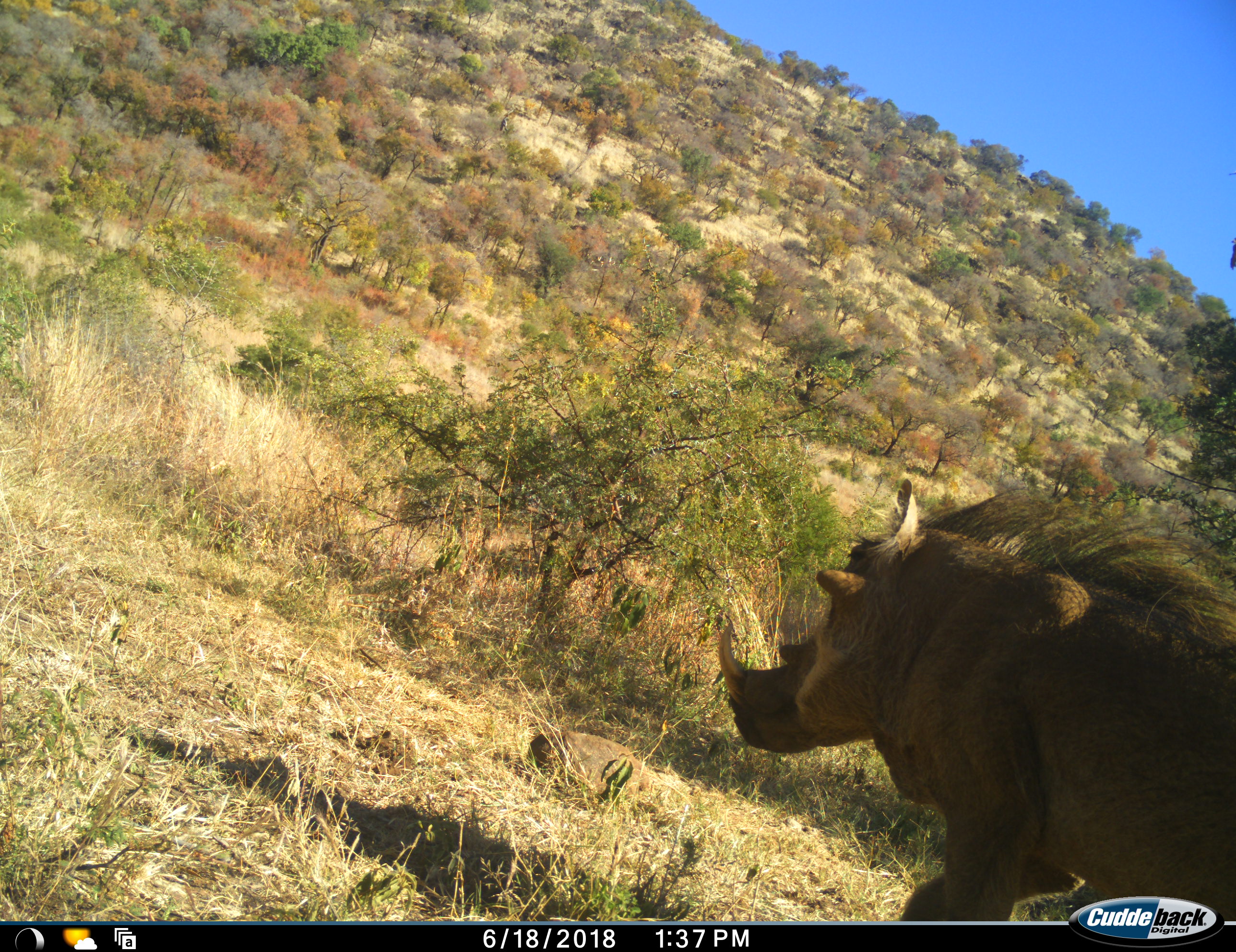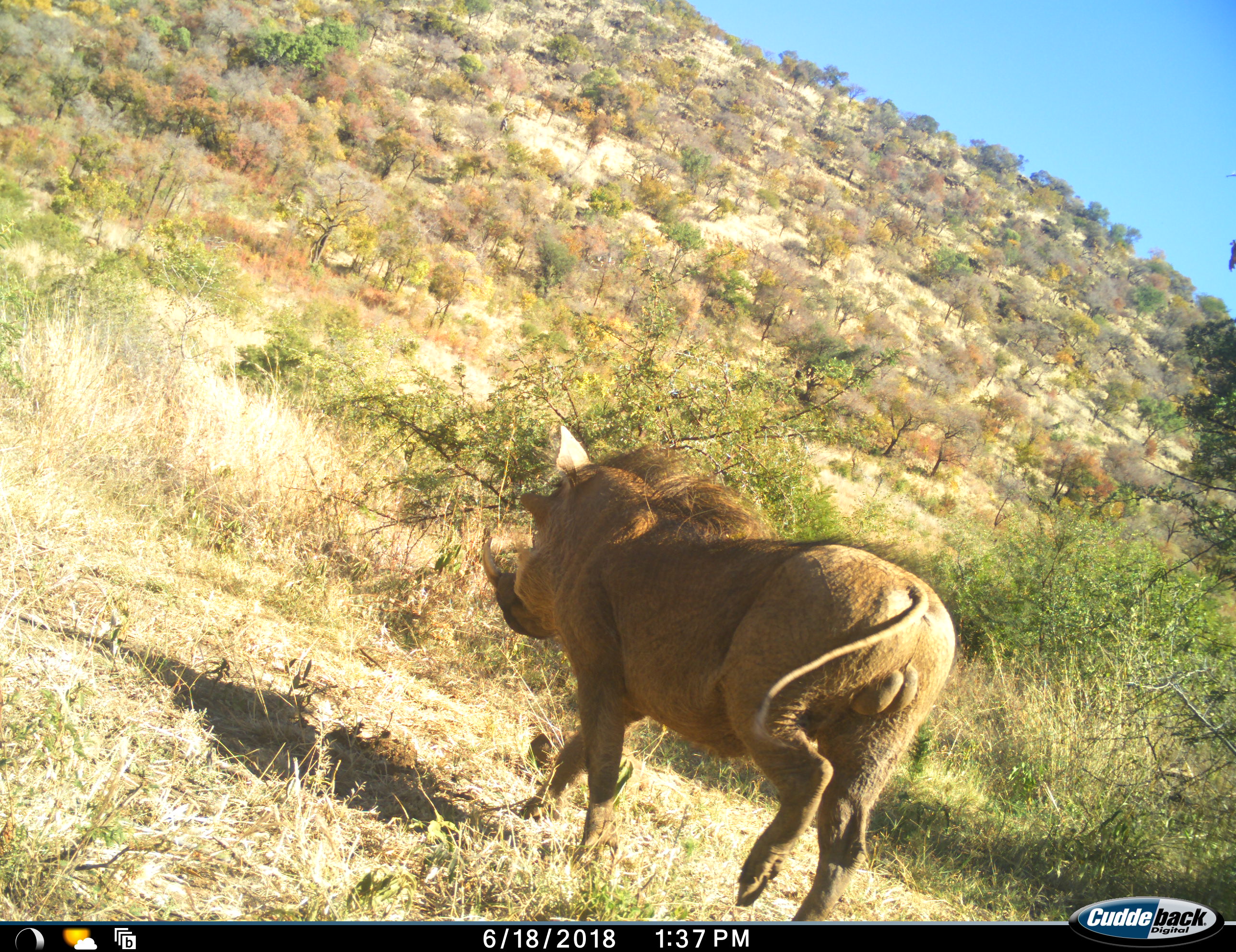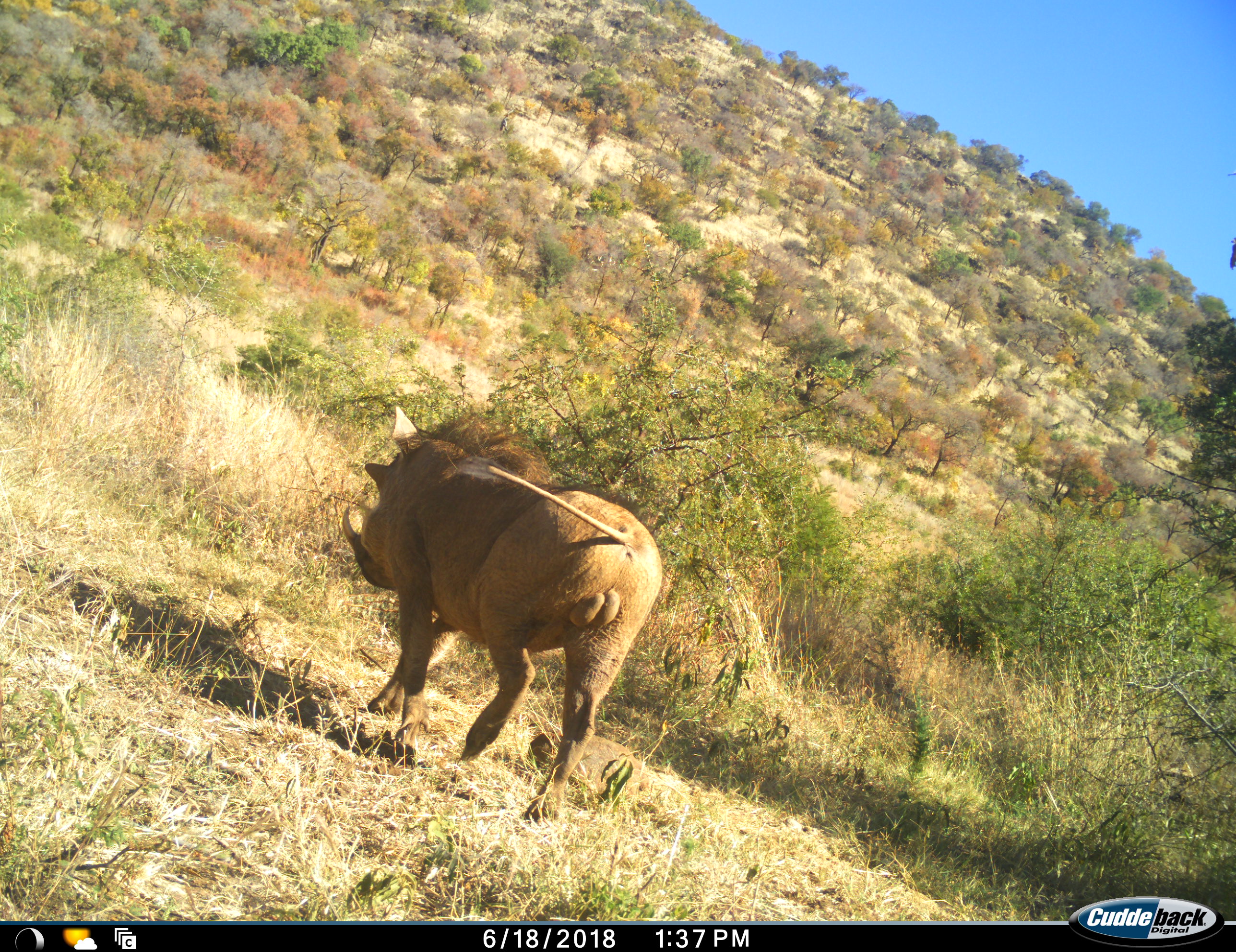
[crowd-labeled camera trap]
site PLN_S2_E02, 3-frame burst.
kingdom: Animalia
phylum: Chordata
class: Mammalia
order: Artiodactyla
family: Suidae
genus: Phacochoerus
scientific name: Phacochoerus africanus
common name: warthog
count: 1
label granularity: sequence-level